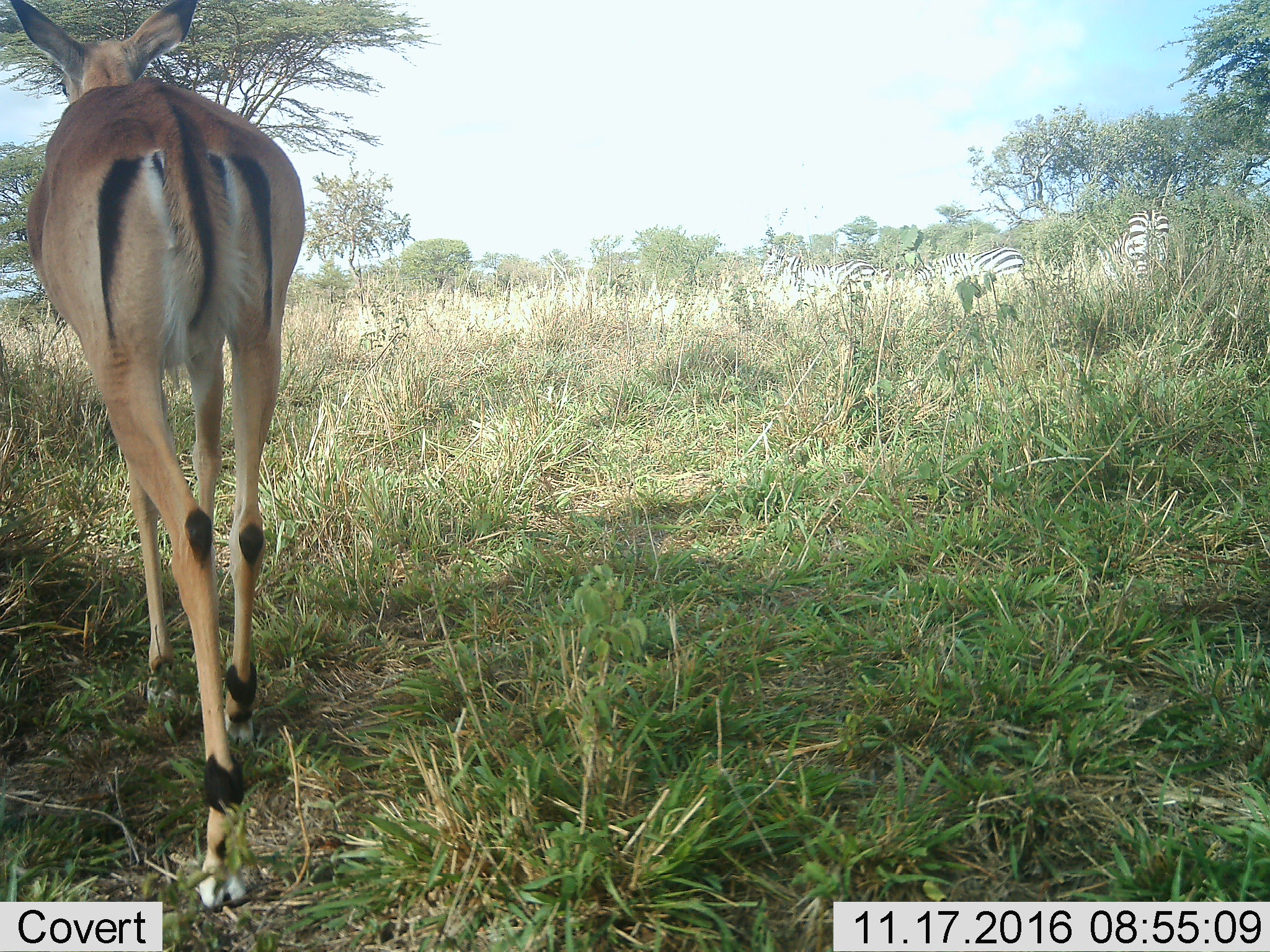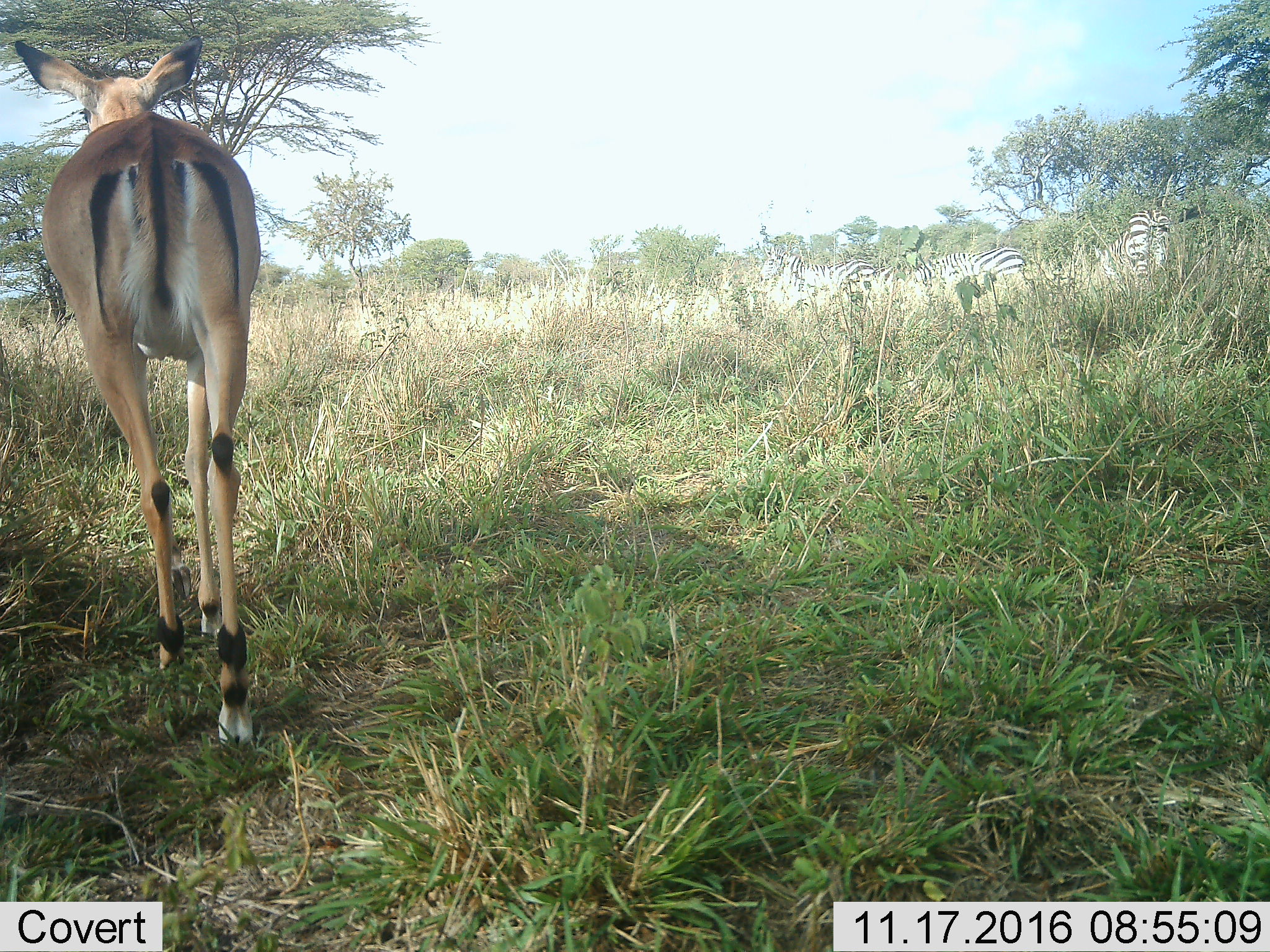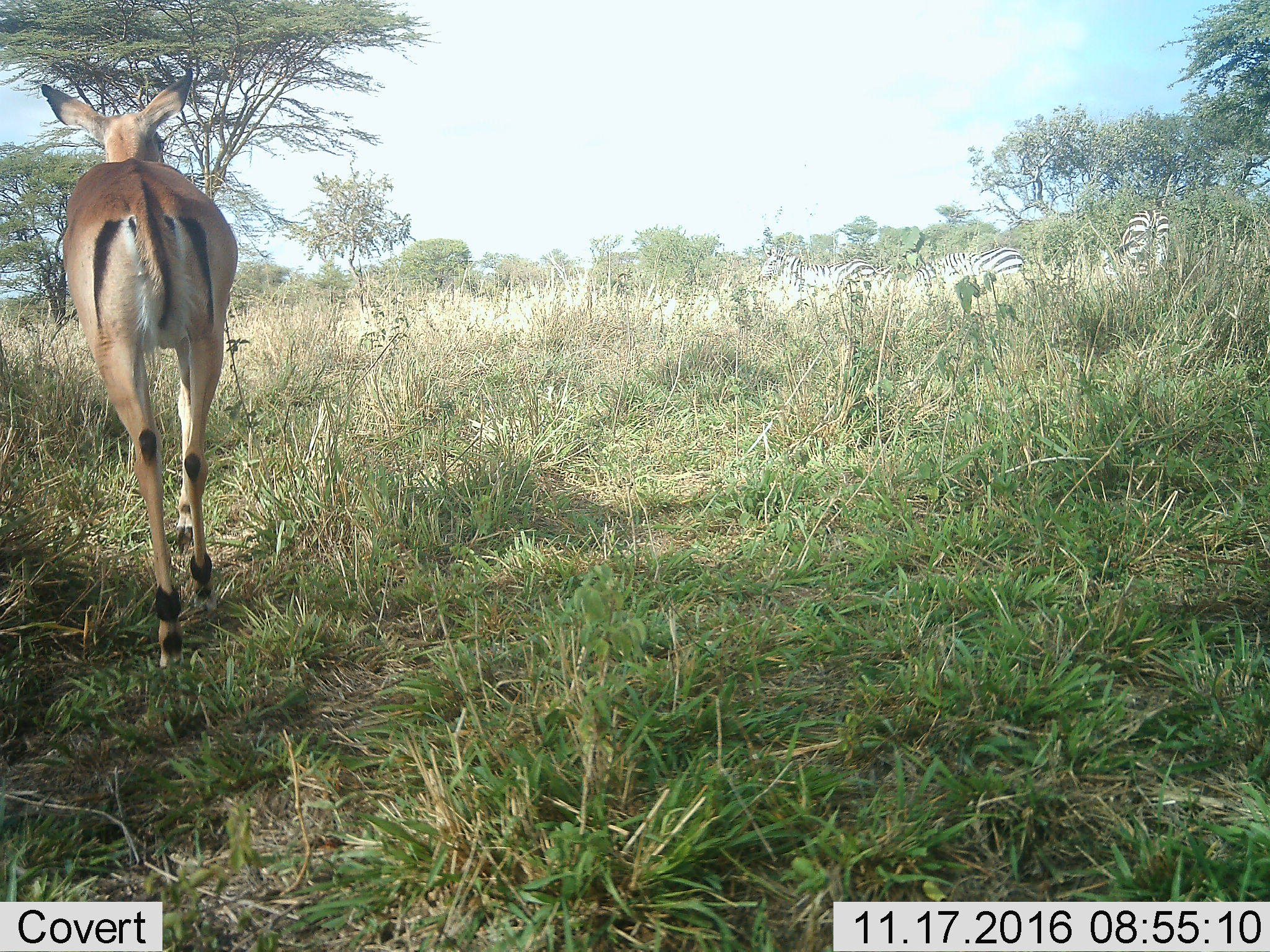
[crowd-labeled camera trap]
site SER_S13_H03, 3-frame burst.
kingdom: Animalia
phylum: Chordata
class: Mammalia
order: Artiodactyla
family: Bovidae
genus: Aepyceros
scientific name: Aepyceros melampus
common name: impala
Impala (Aepyceros melampus), count 1. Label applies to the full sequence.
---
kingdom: Animalia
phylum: Chordata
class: Mammalia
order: Perissodactyla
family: Equidae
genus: Equus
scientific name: Equus quagga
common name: plains zebra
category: zebraplains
Zebraplains (plains zebra) (Equus quagga), count 4. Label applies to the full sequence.